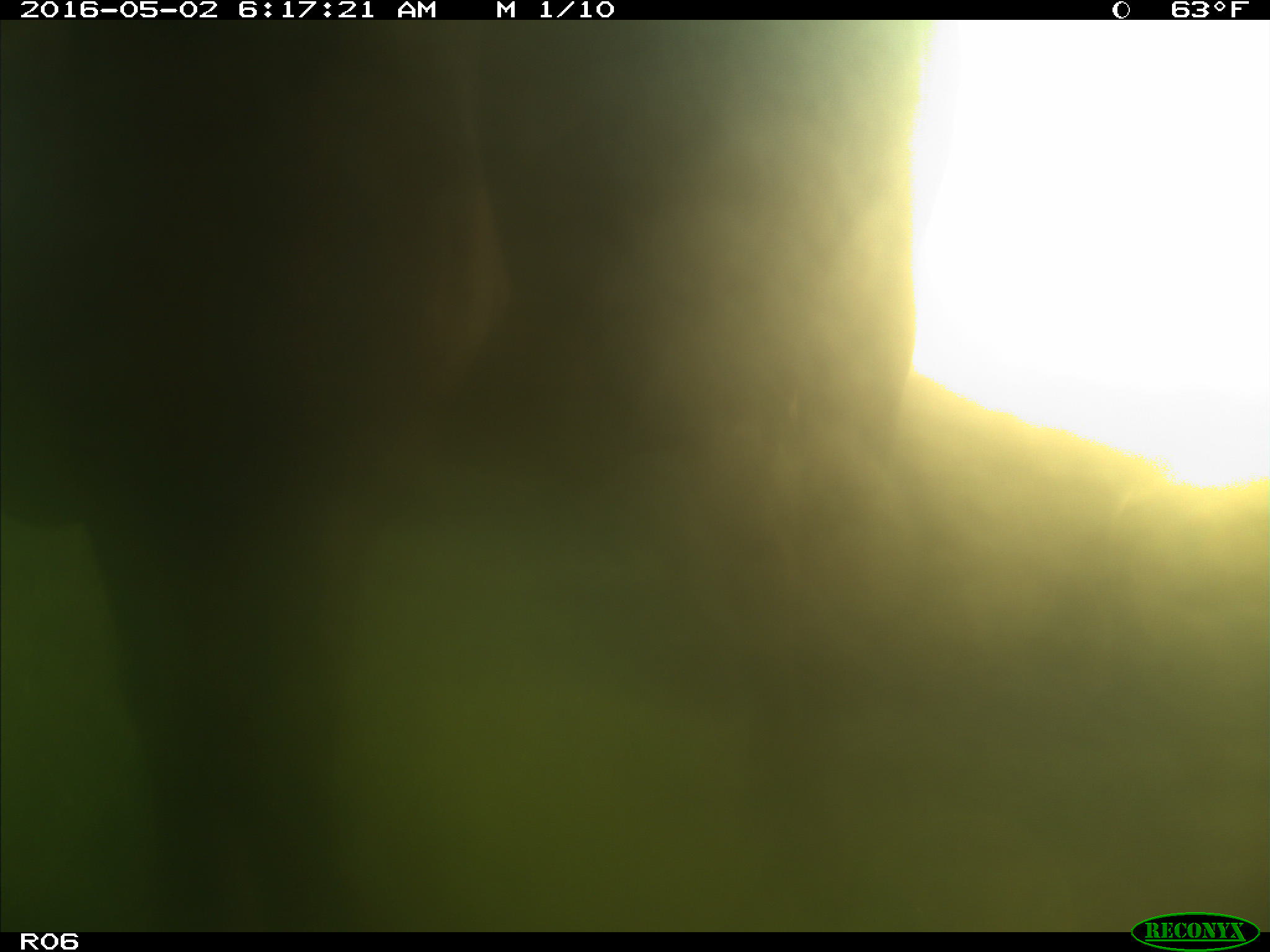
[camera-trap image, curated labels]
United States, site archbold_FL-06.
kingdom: Animalia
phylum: Chordata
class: Mammalia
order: Artiodactyla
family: Bovidae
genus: Bos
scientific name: Bos taurus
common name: domestic cow